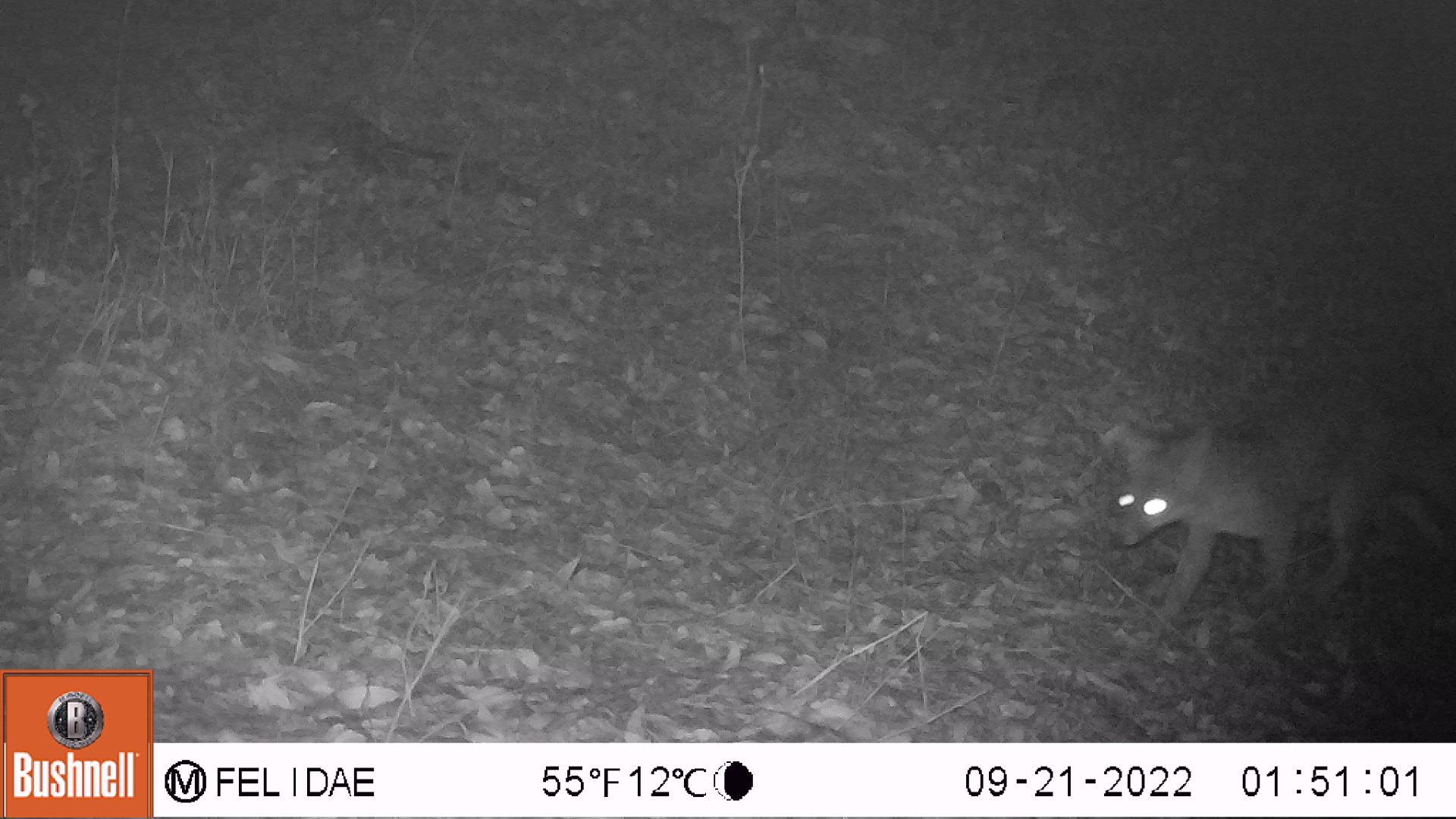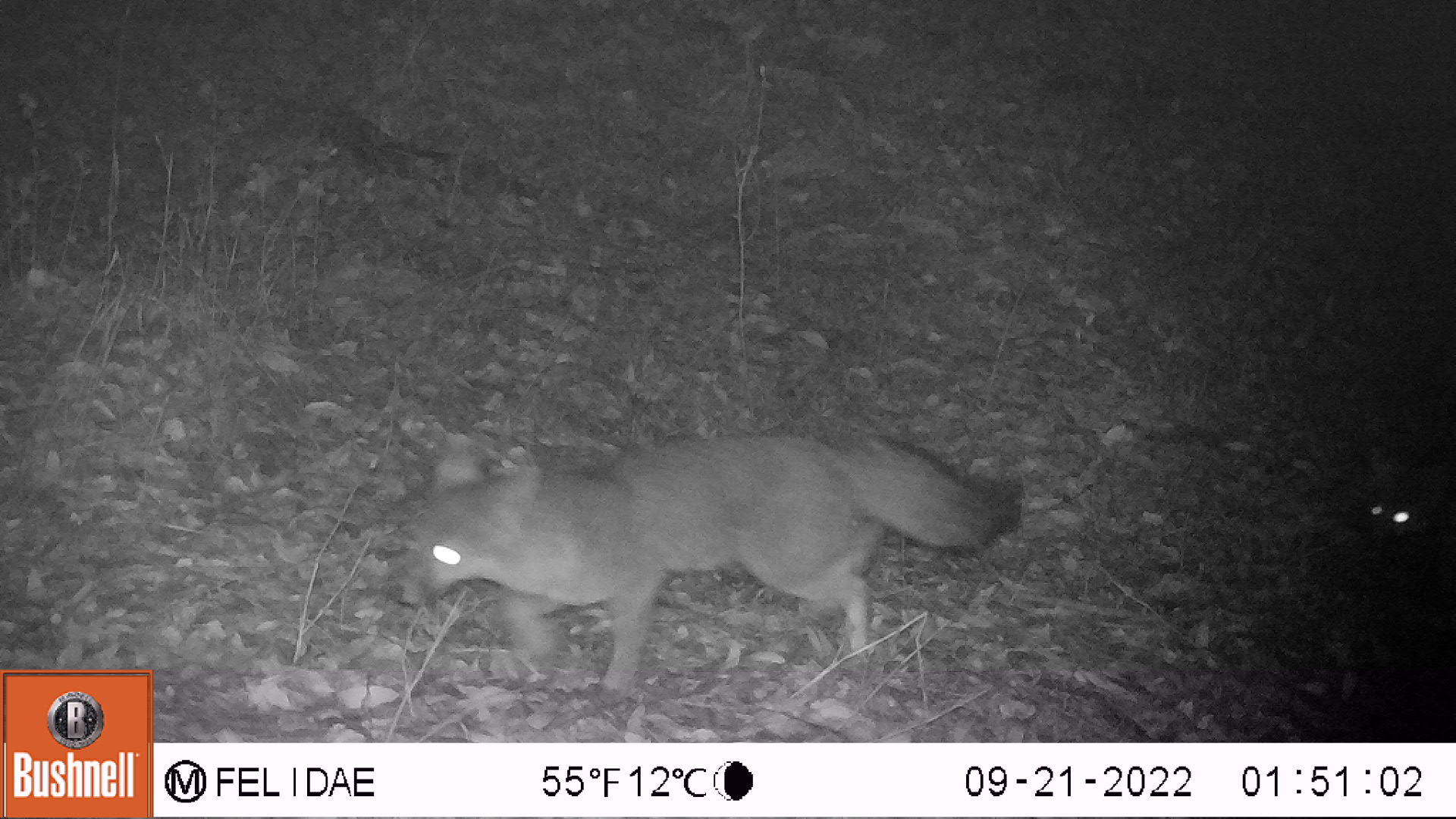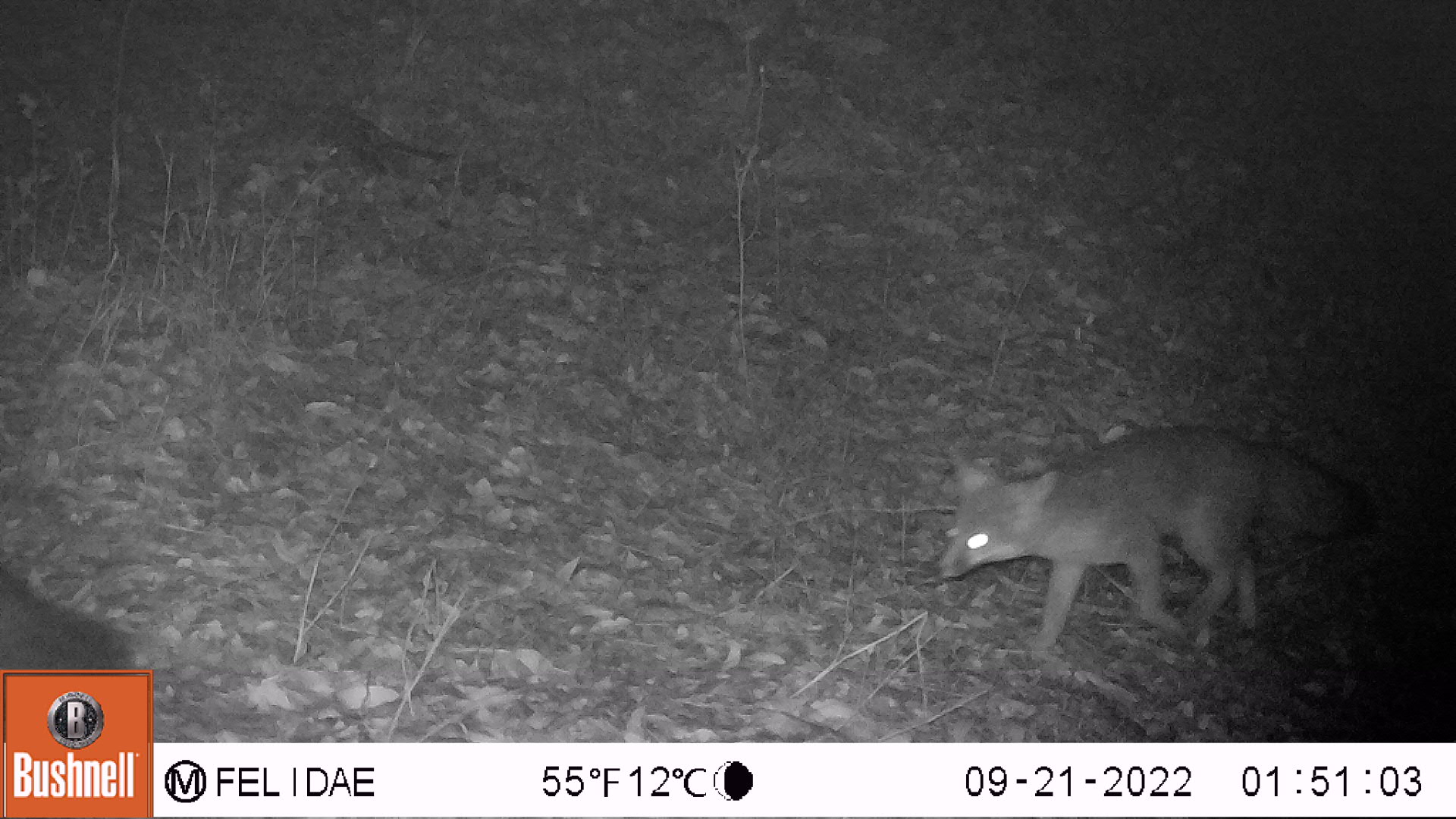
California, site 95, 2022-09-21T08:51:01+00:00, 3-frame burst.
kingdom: Animalia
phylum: Chordata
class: Mammalia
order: Carnivora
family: Canidae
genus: Urocyon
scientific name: Urocyon cinereoargenteus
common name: gray fox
Gray fox (Urocyon cinereoargenteus).